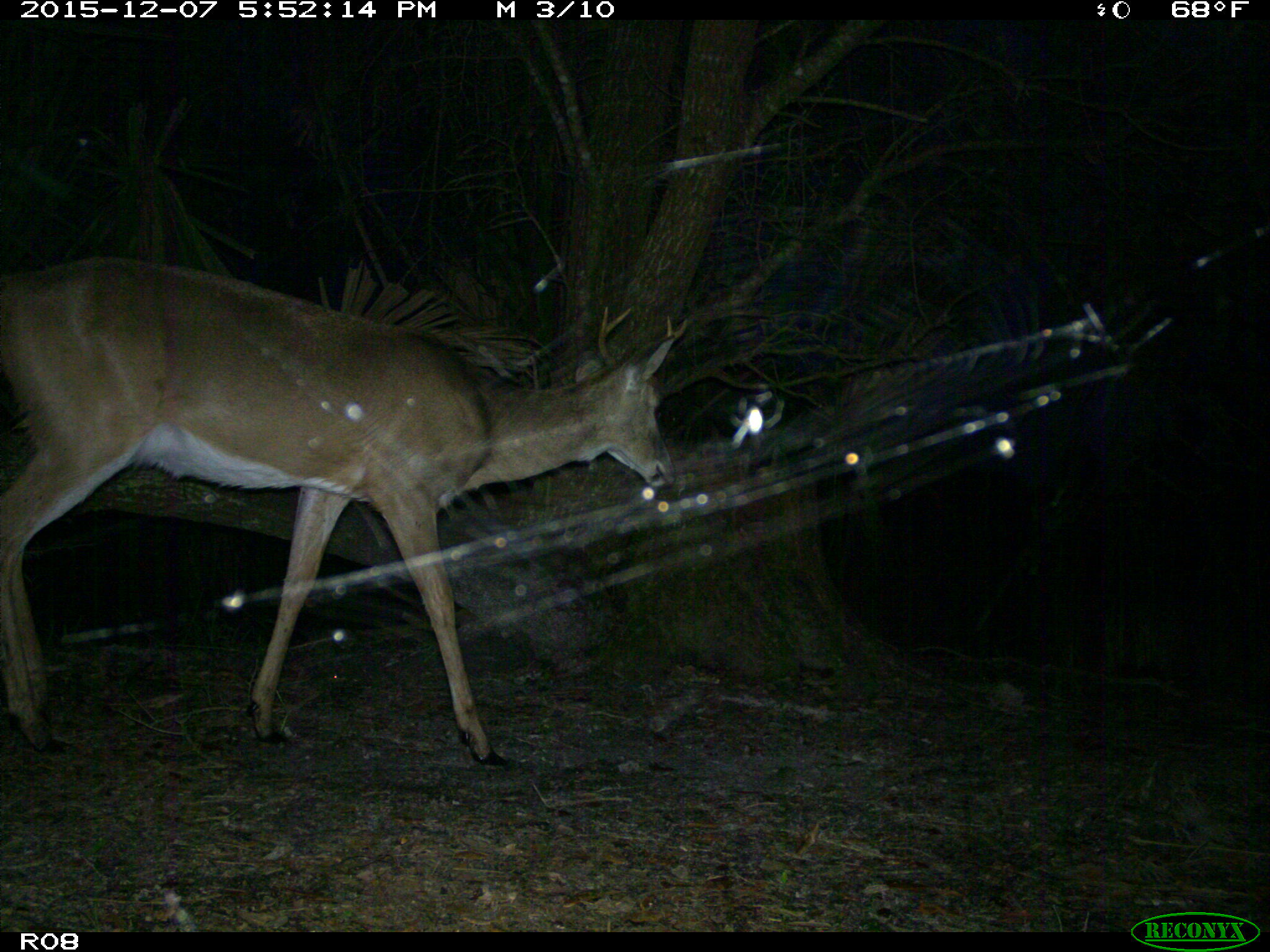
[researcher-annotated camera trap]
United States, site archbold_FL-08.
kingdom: Animalia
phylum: Chordata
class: Mammalia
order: Artiodactyla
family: Cervidae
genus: Odocoileus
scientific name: Odocoileus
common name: deer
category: unidentified deer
Unidentified deer (deer) (Odocoileus).